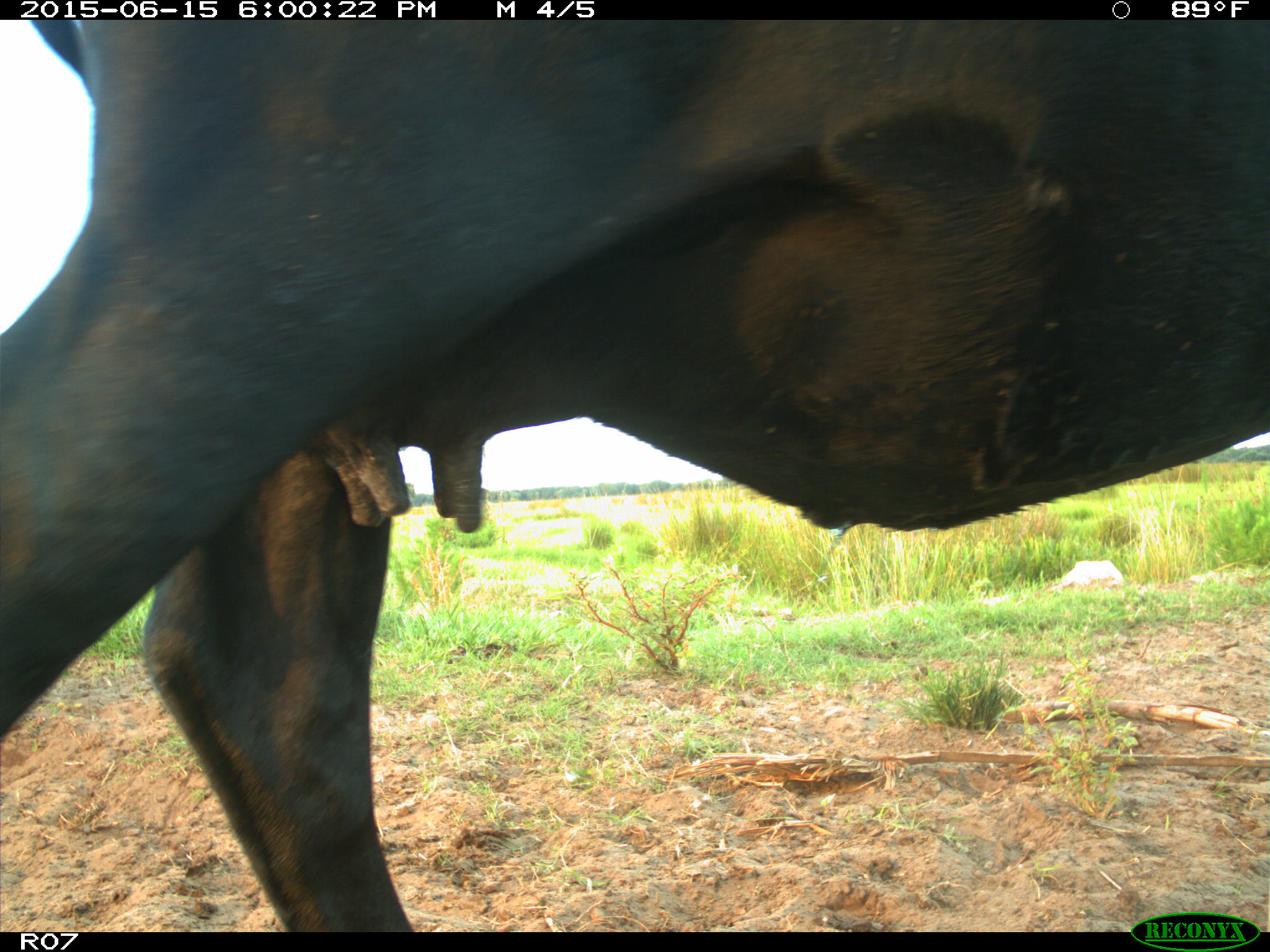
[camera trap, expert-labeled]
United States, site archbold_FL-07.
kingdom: Animalia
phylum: Chordata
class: Mammalia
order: Artiodactyla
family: Bovidae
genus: Bos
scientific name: Bos taurus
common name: domestic cow